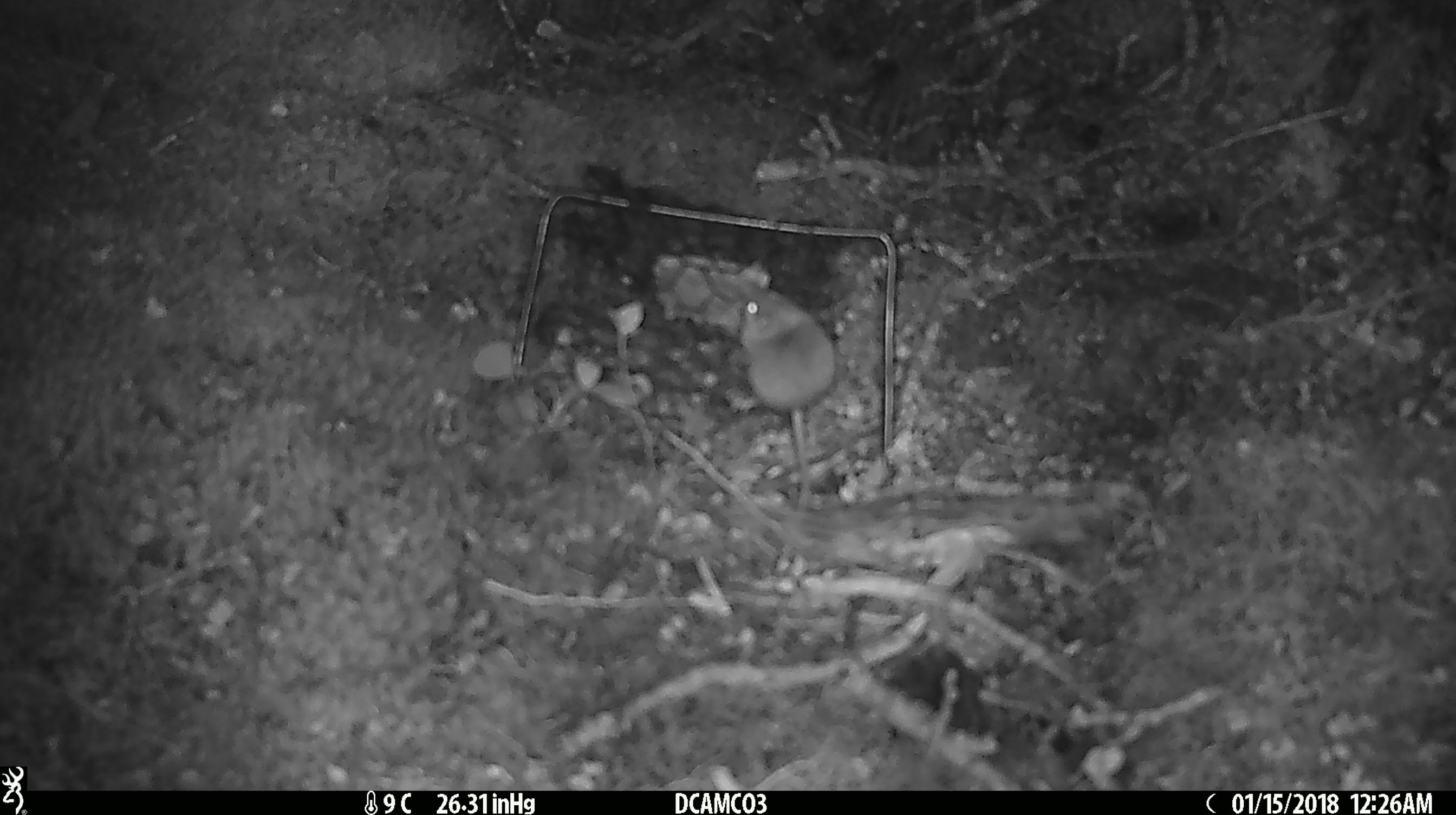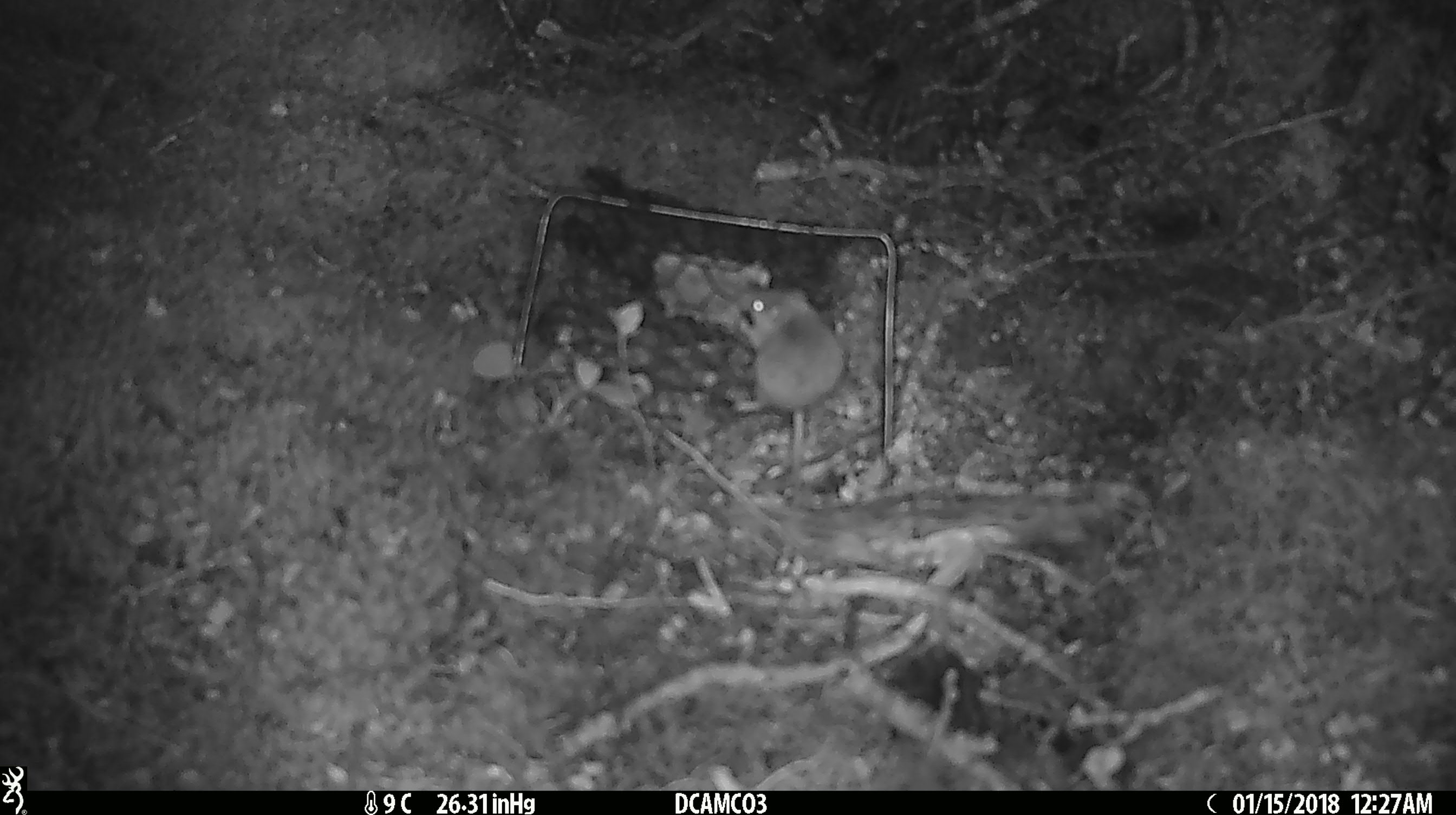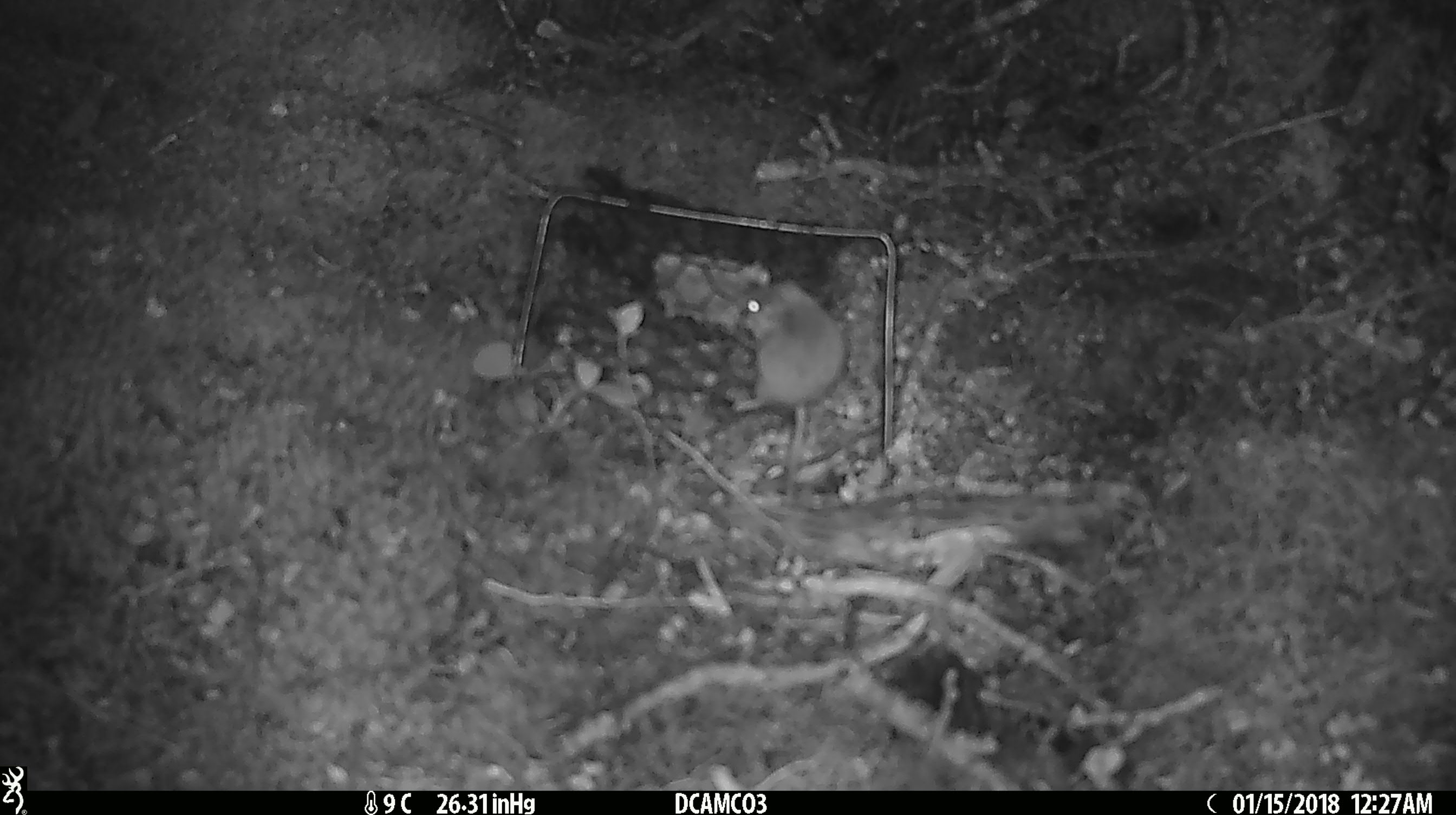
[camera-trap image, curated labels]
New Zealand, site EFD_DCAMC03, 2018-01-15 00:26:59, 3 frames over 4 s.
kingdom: Animalia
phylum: Chordata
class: Mammalia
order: Rodentia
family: Muridae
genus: Mus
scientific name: Mus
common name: mouse